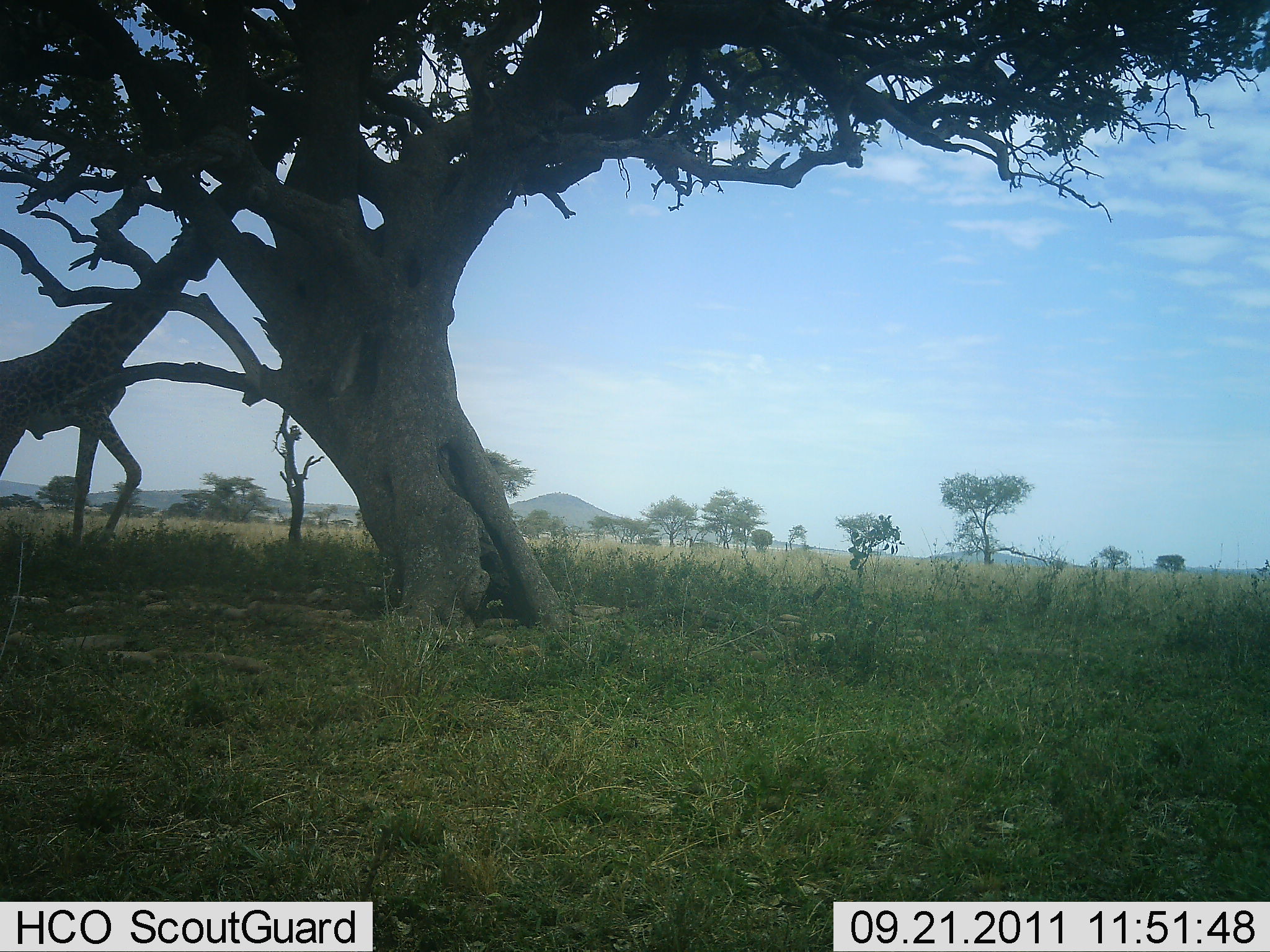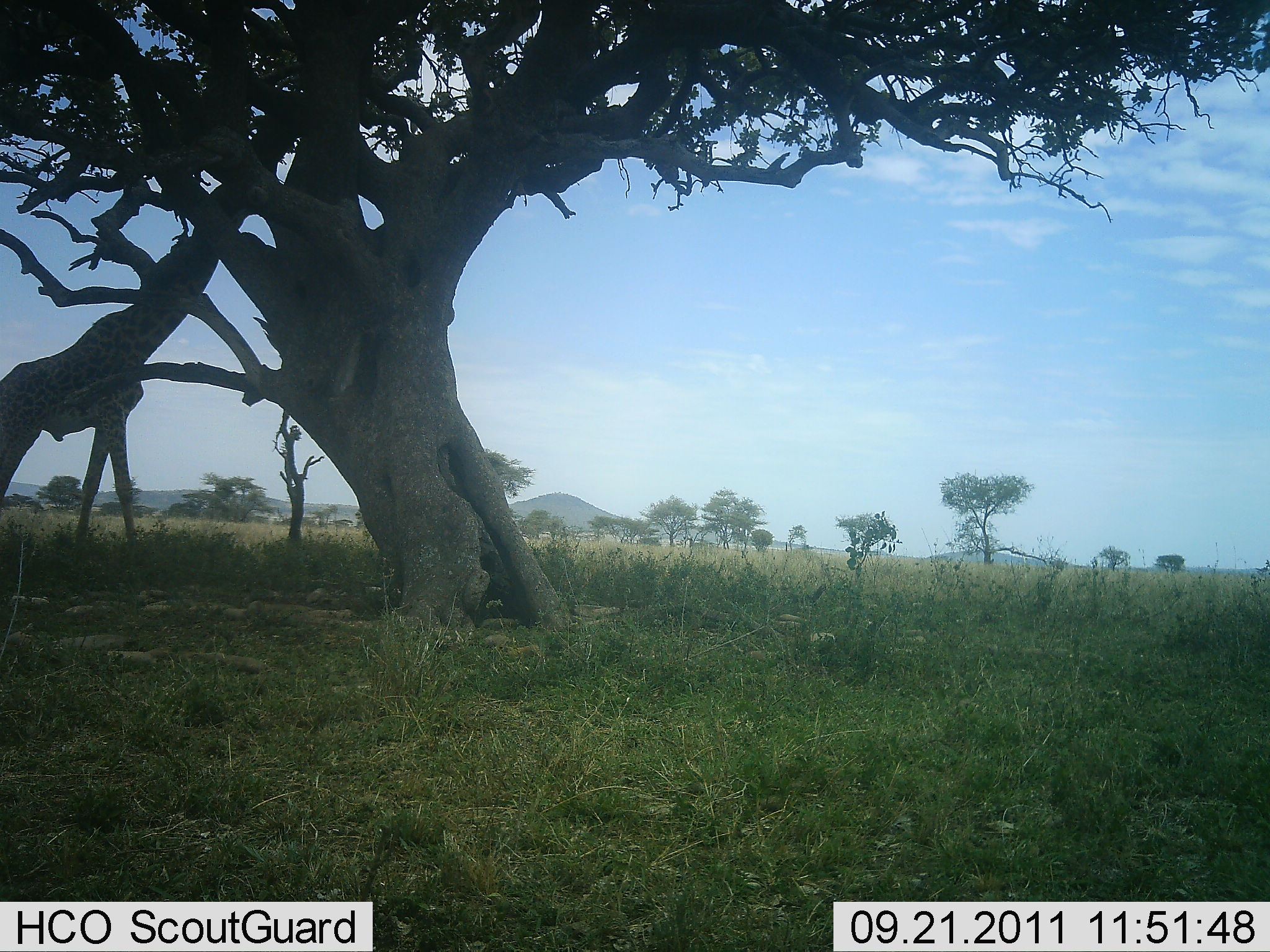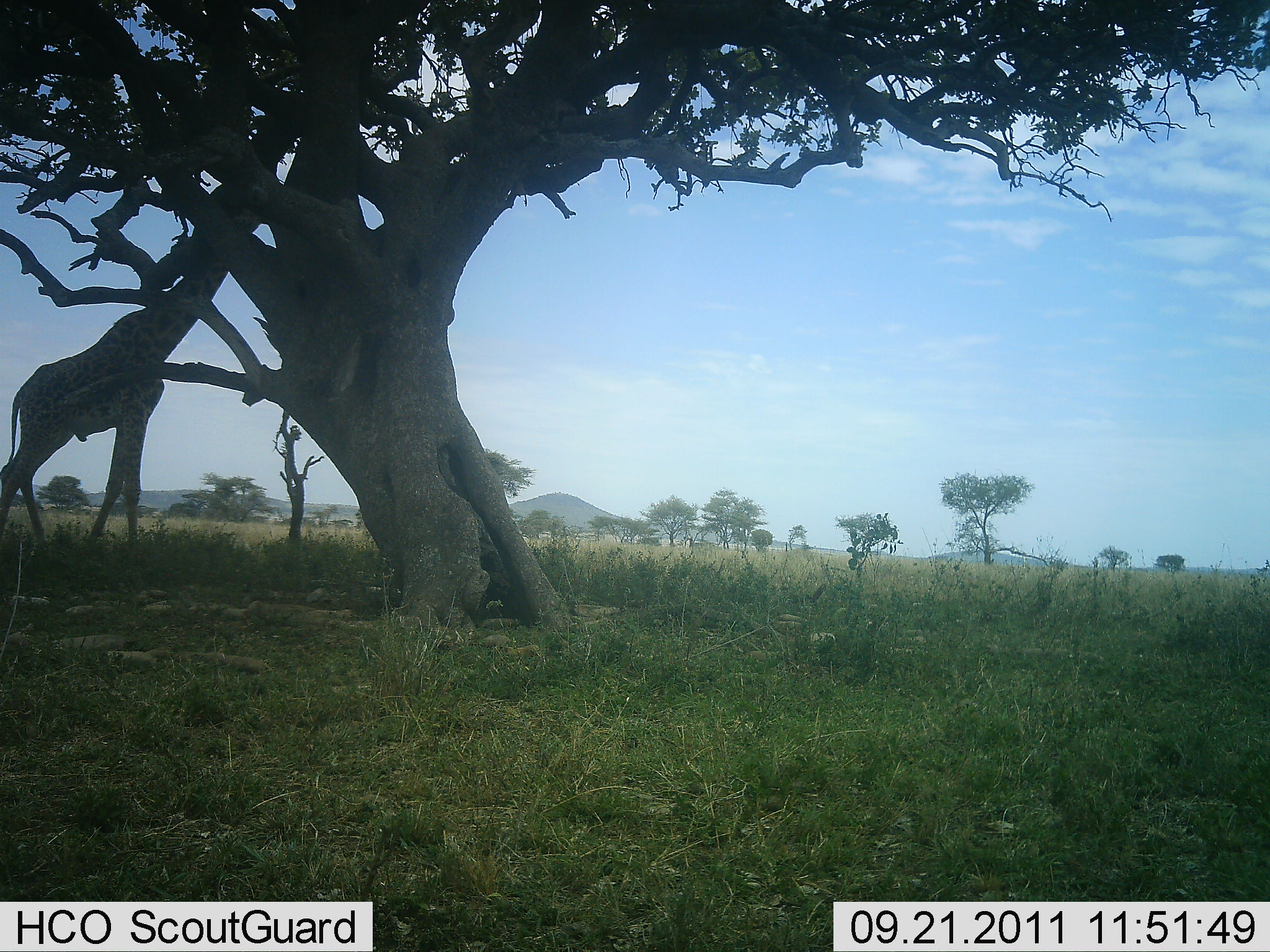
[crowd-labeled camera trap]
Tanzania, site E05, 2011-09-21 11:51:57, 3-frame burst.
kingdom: Animalia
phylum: Chordata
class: Mammalia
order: Artiodactyla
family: Giraffidae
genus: Giraffa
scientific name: Giraffa camelopardalis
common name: giraffe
Giraffe (Giraffa camelopardalis), count 1. Behavior (volunteer vote fractions): standing 8%, resting 0%, moving 31%, interacting 0%. Young present (vote fraction): 0%. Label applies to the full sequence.